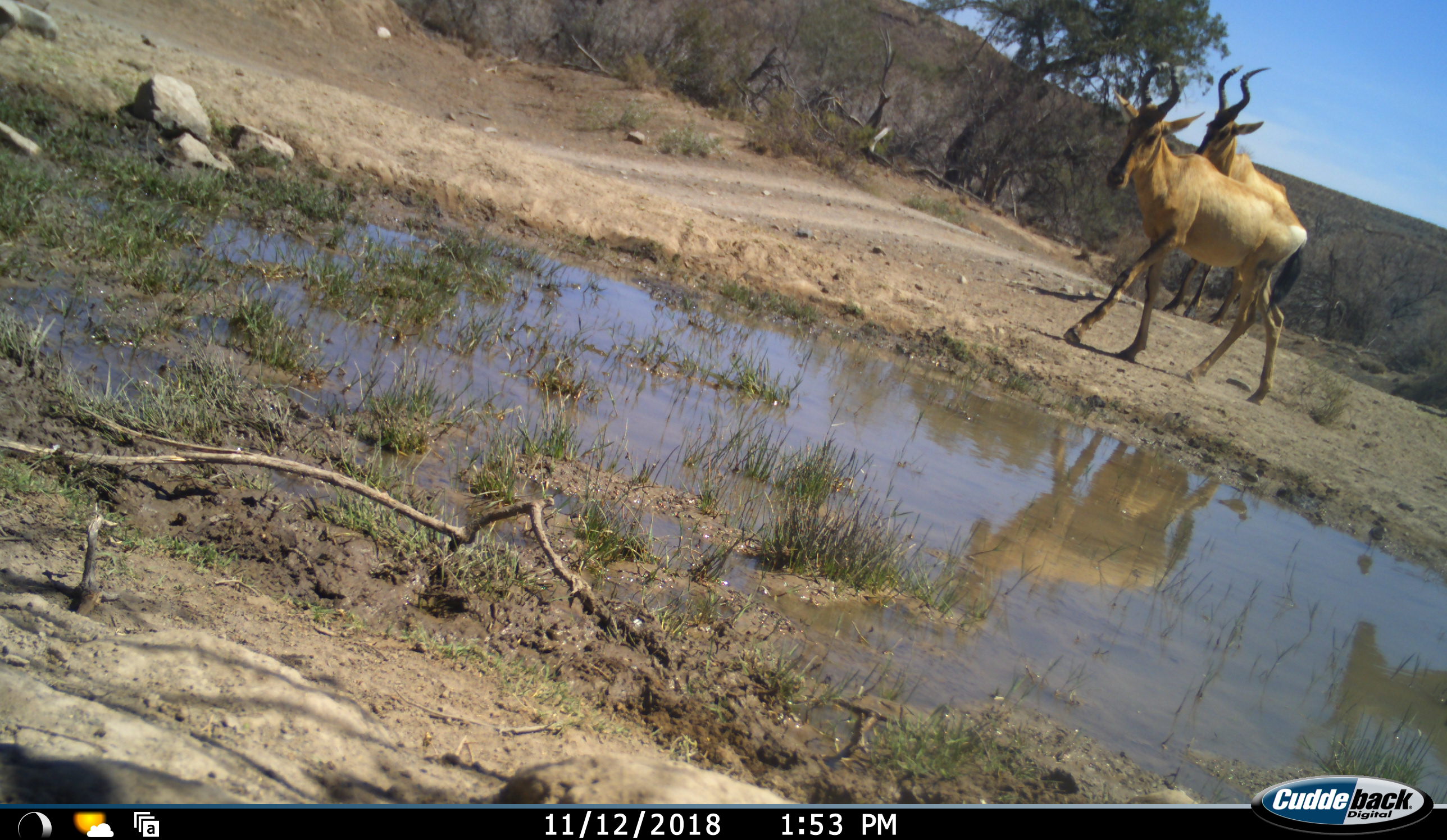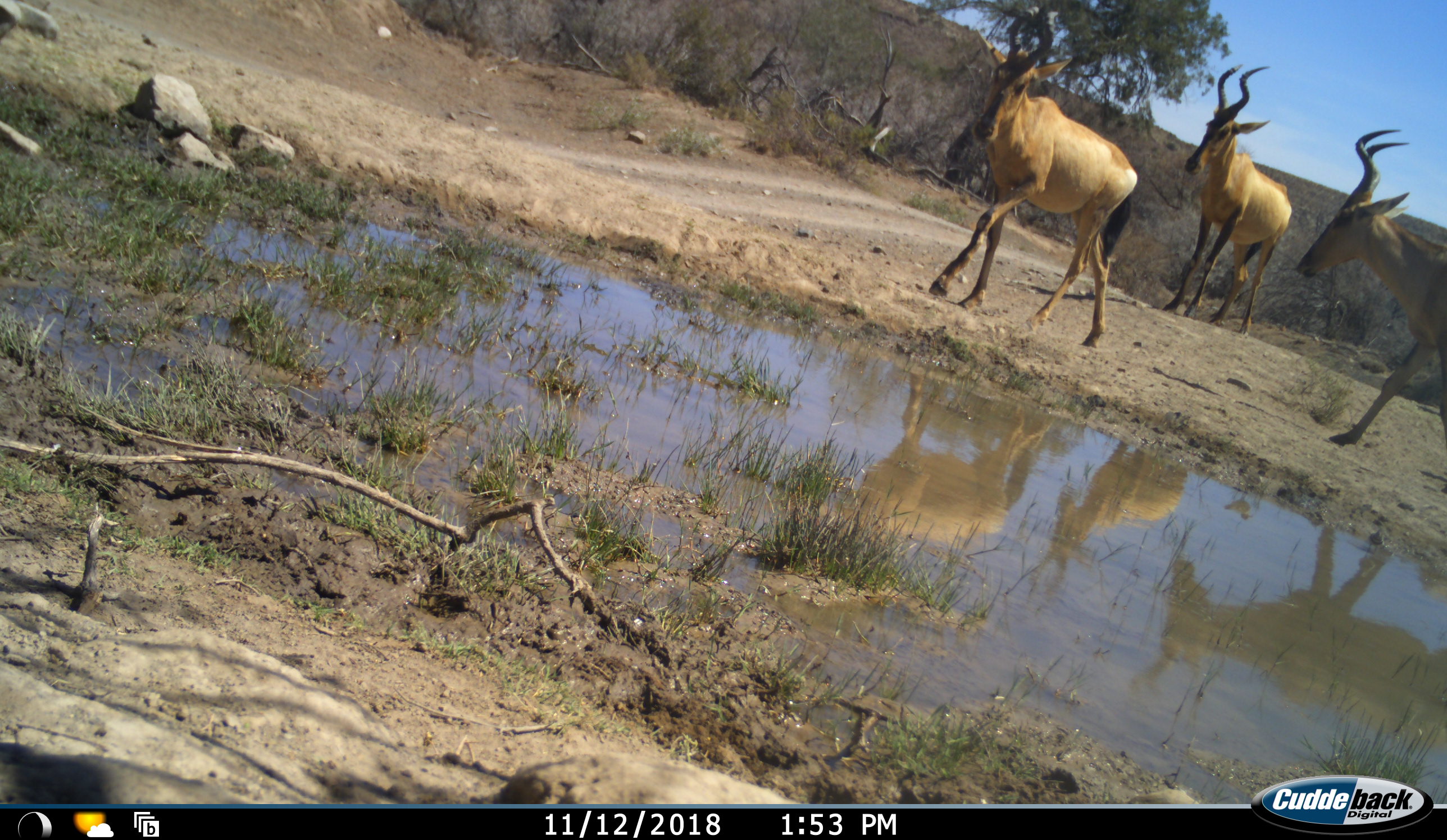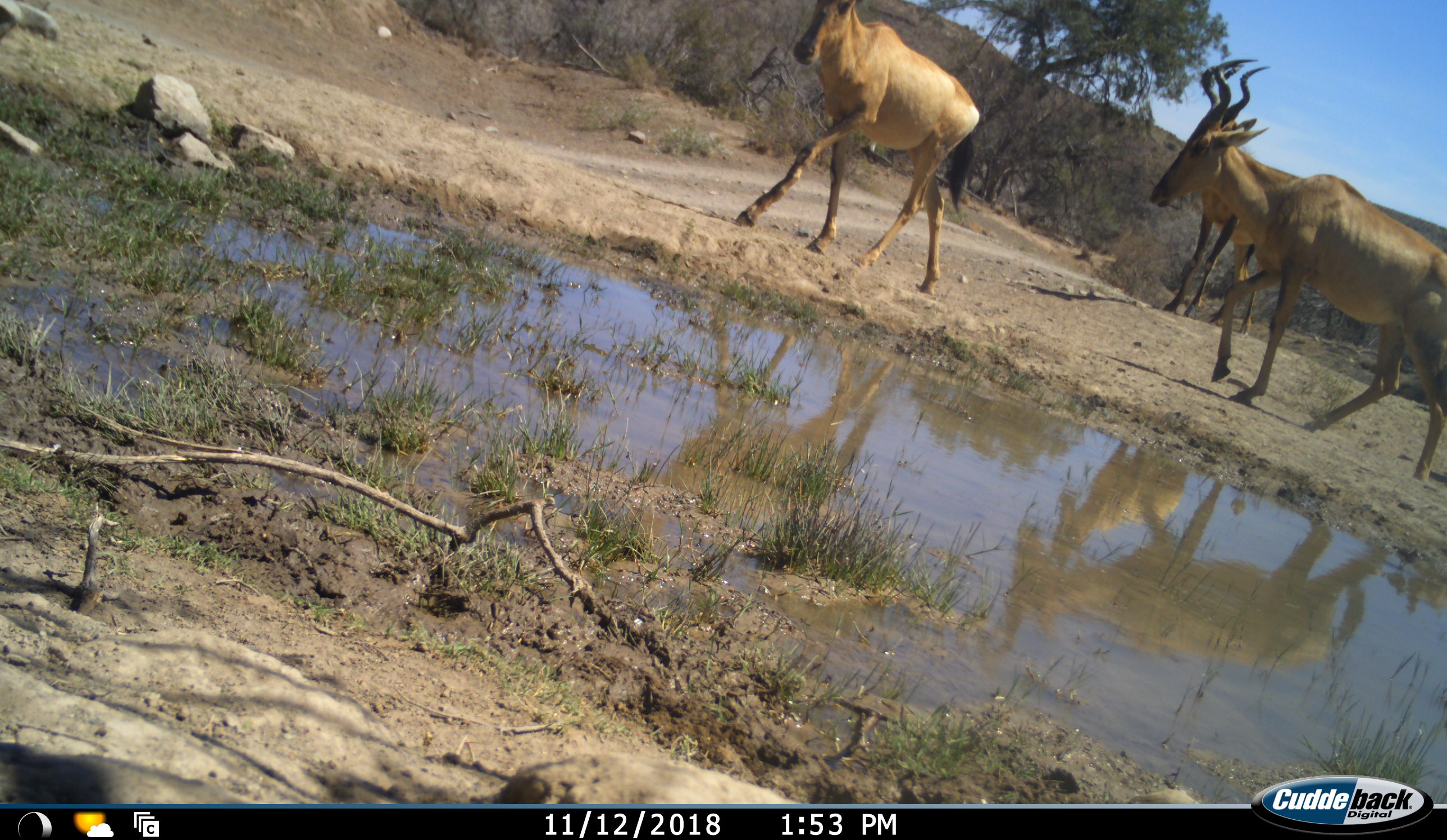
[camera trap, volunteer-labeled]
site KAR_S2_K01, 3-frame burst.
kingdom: Animalia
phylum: Chordata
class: Mammalia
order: Artiodactyla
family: Bovidae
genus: Alcelaphus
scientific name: Alcelaphus buselaphus caama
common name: red hartebeest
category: hartebeestred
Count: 3.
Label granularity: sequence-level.